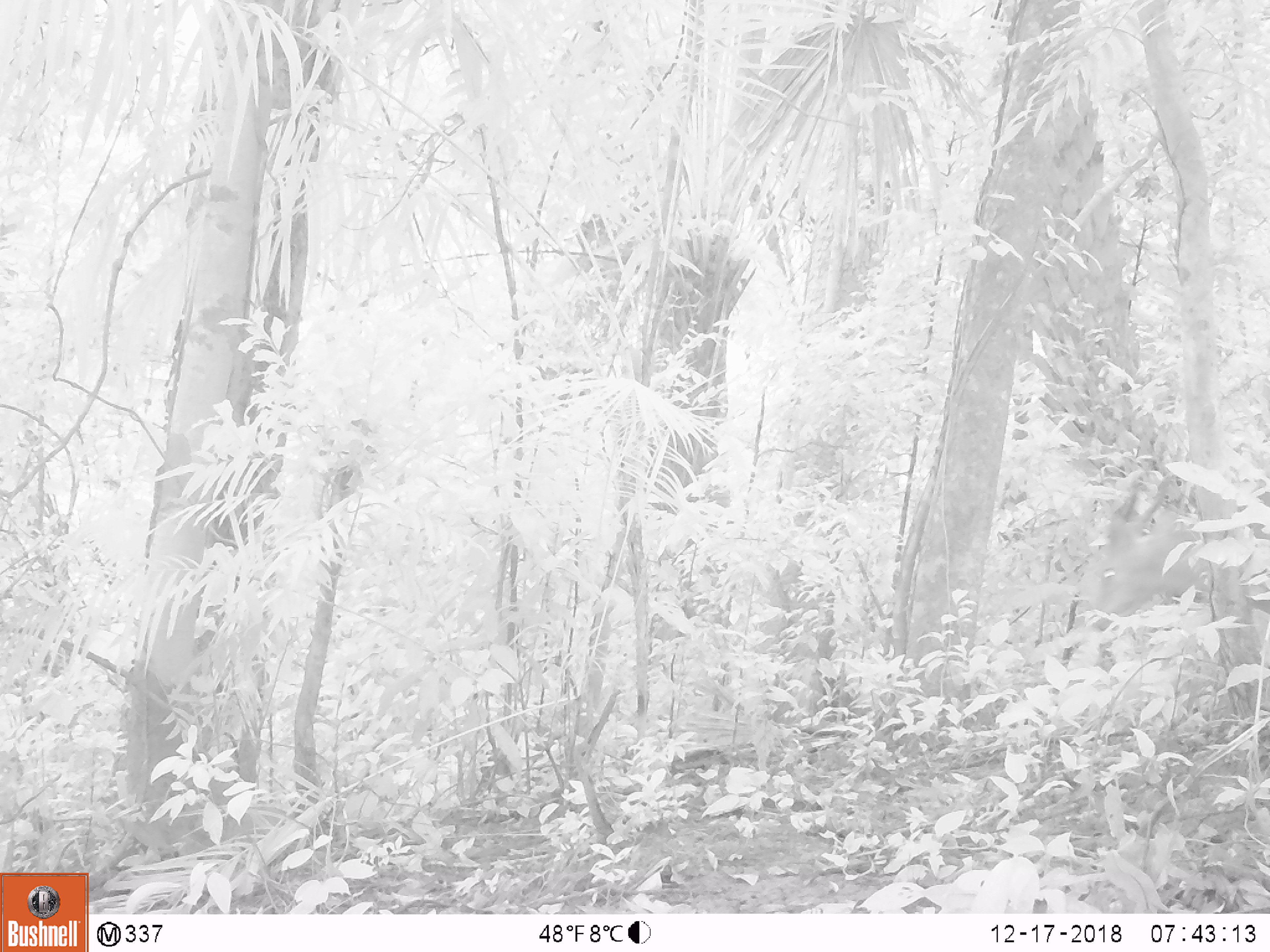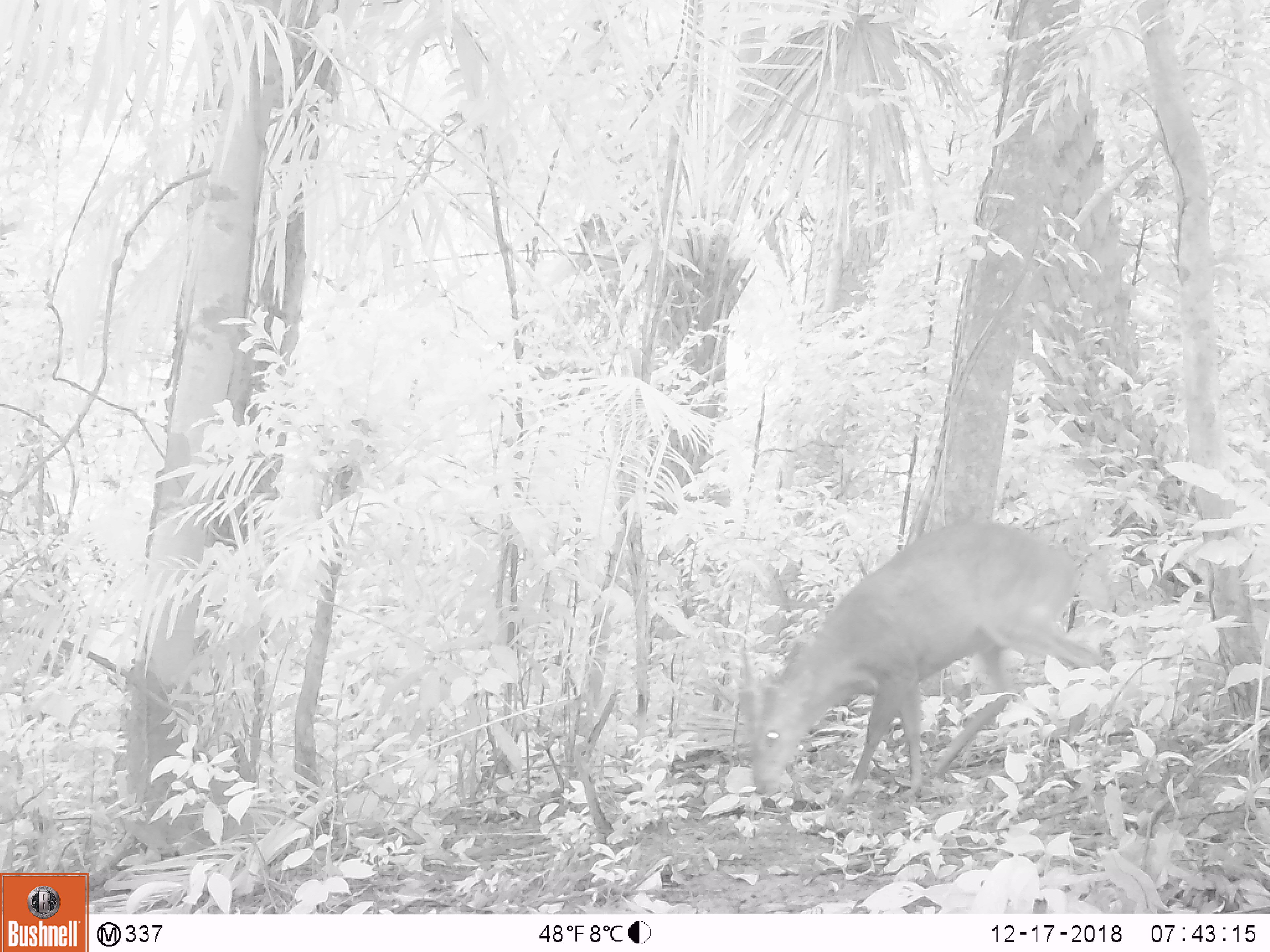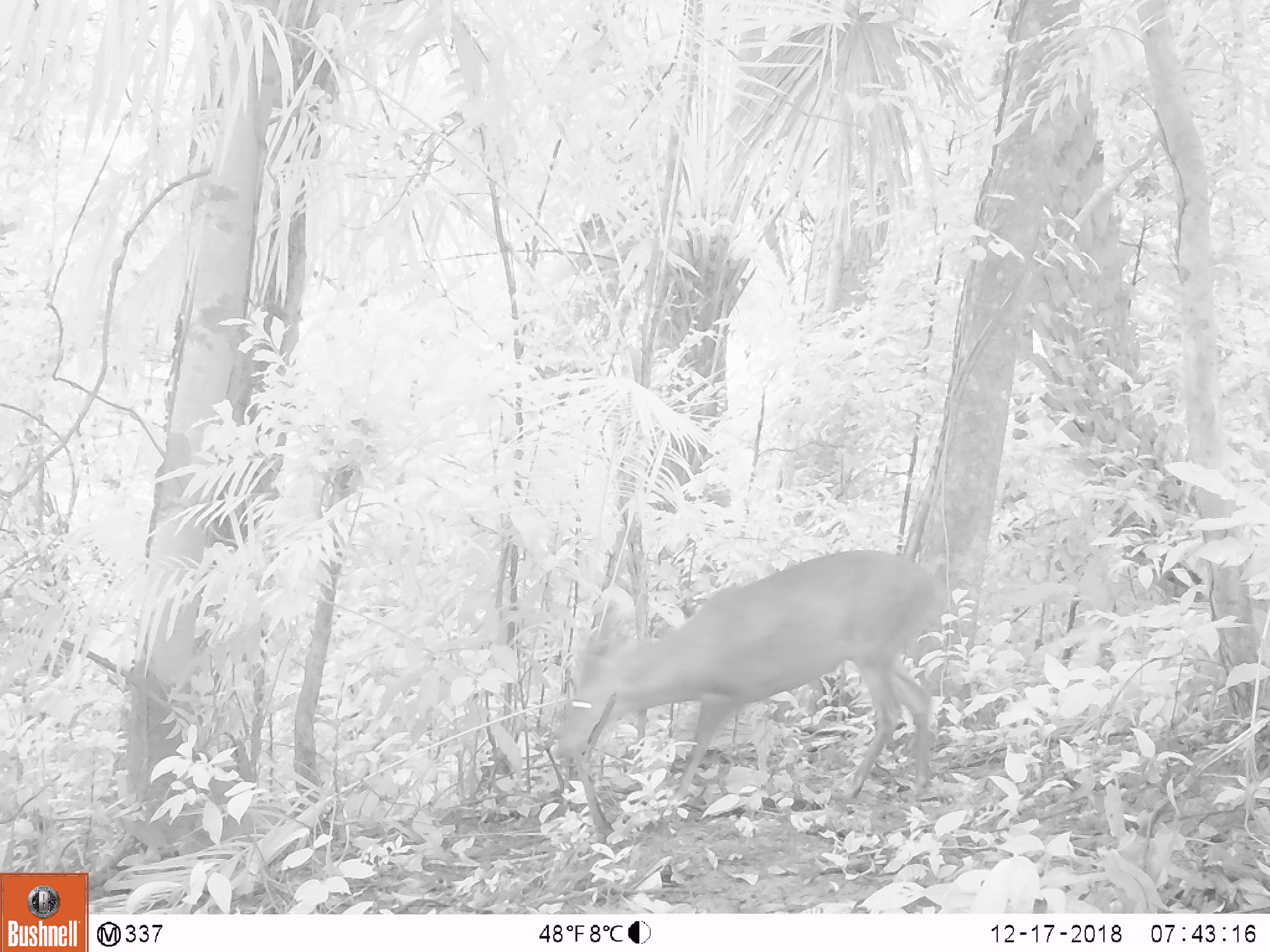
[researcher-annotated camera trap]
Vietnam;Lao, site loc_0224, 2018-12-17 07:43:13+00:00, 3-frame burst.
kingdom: Animalia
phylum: Chordata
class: Mammalia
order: Artiodactyla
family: Cervidae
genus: Muntiacus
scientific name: Muntiacus vuquangensis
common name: large-antlered muntjac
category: large antlered muntjac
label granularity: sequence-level